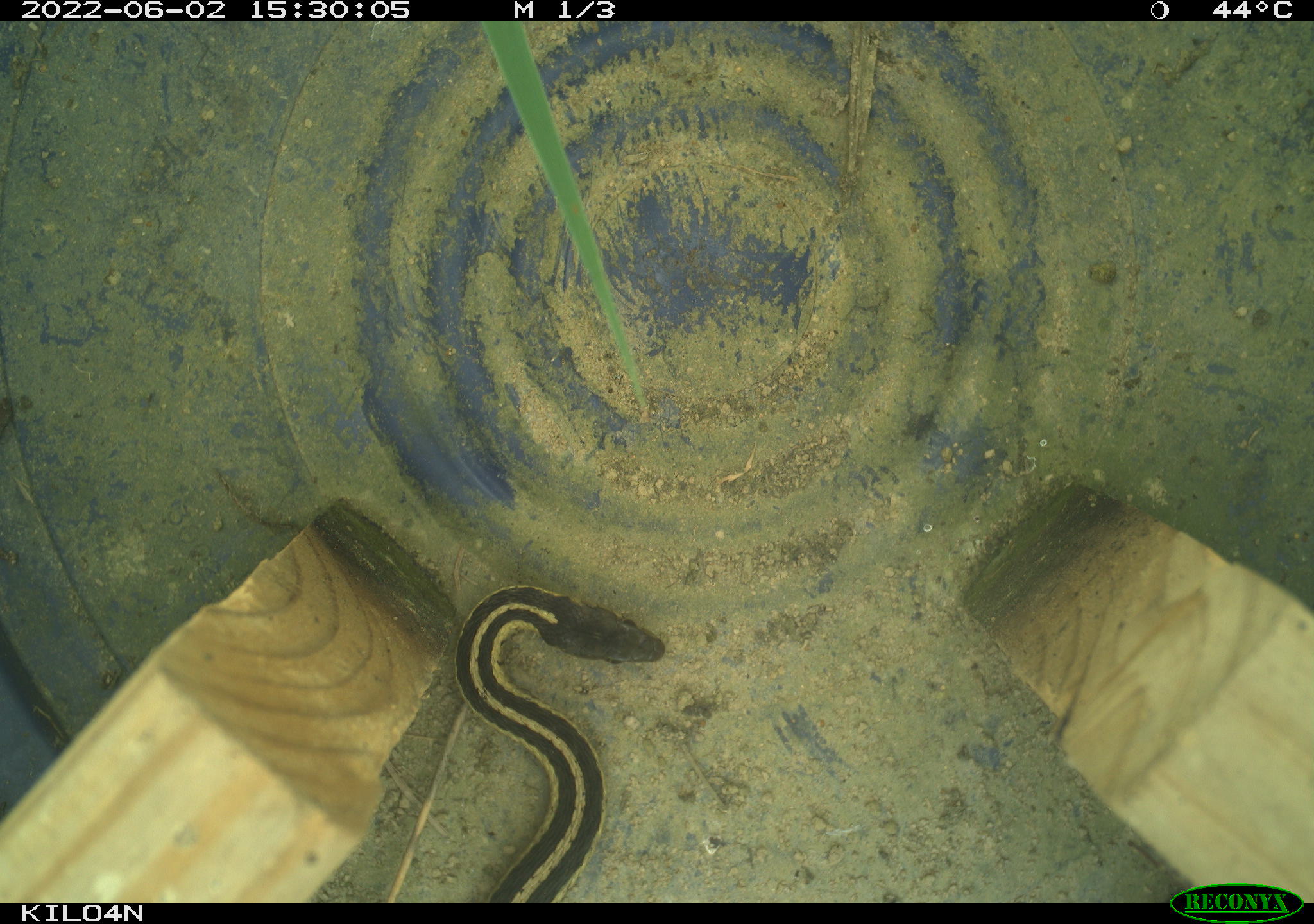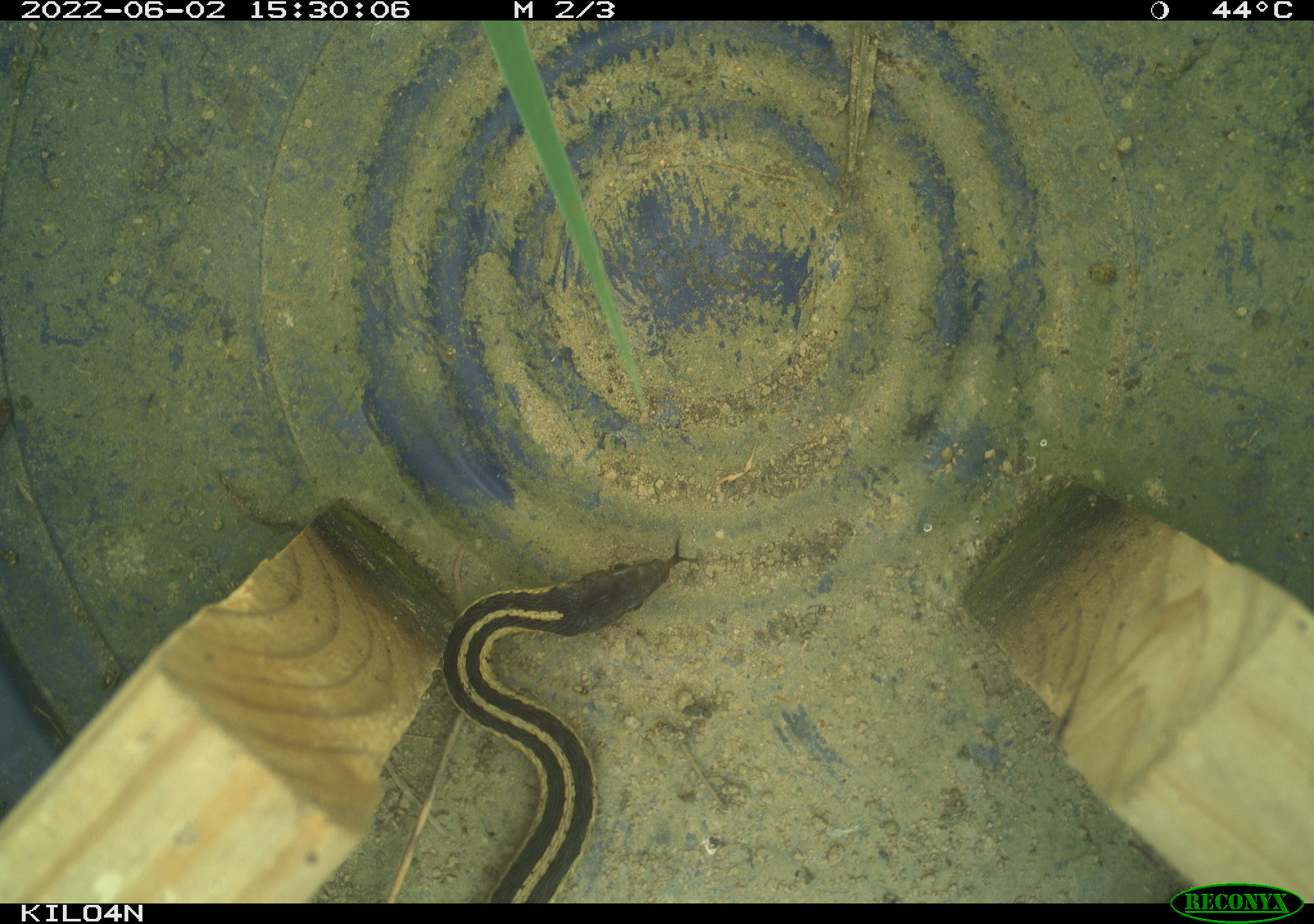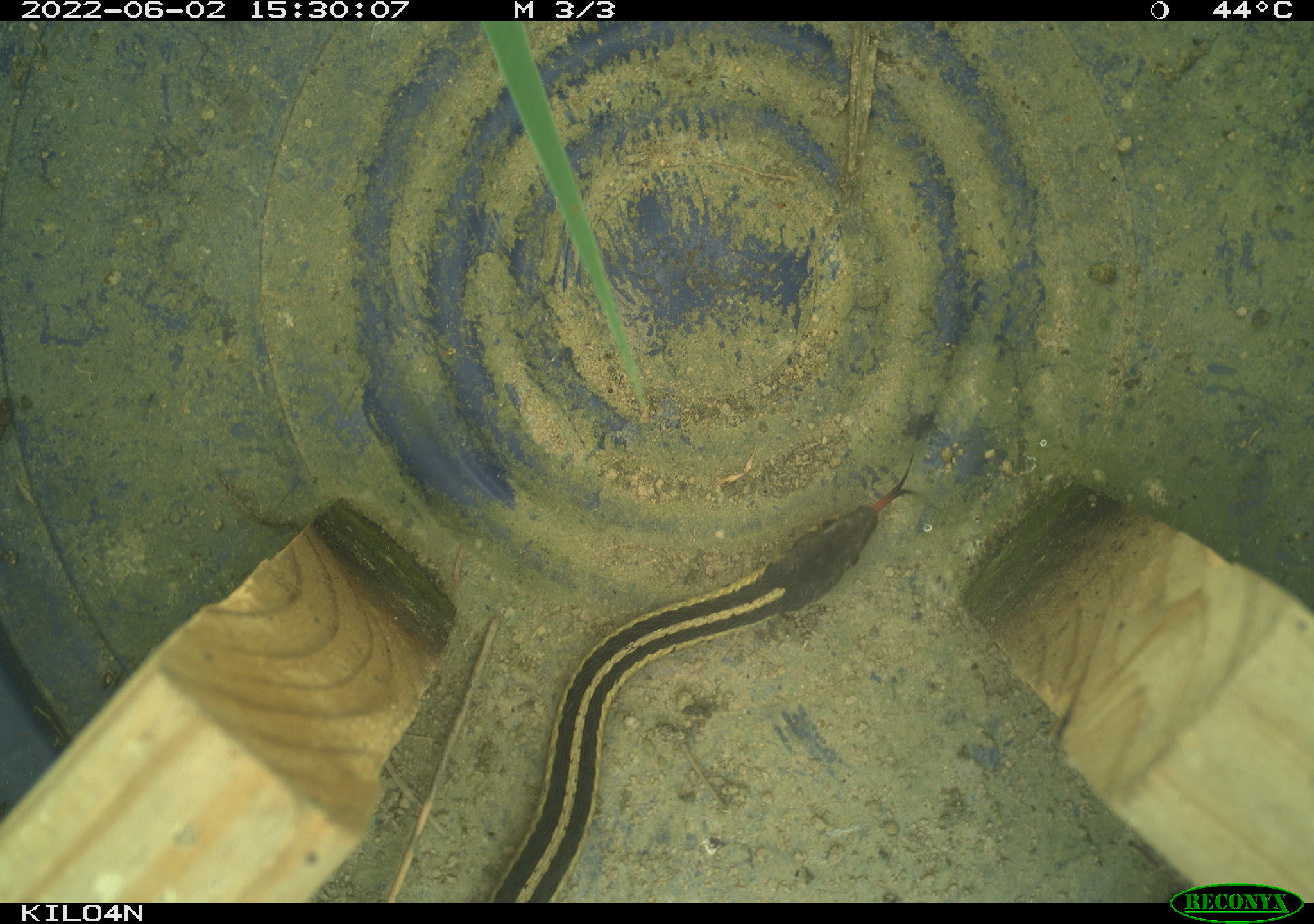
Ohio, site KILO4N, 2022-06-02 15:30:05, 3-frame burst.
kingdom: Animalia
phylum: Chordata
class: Reptilia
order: Squamata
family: Colubridae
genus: Thamnophis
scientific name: Thamnophis sirtalis sirtalis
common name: eastern gartersnake